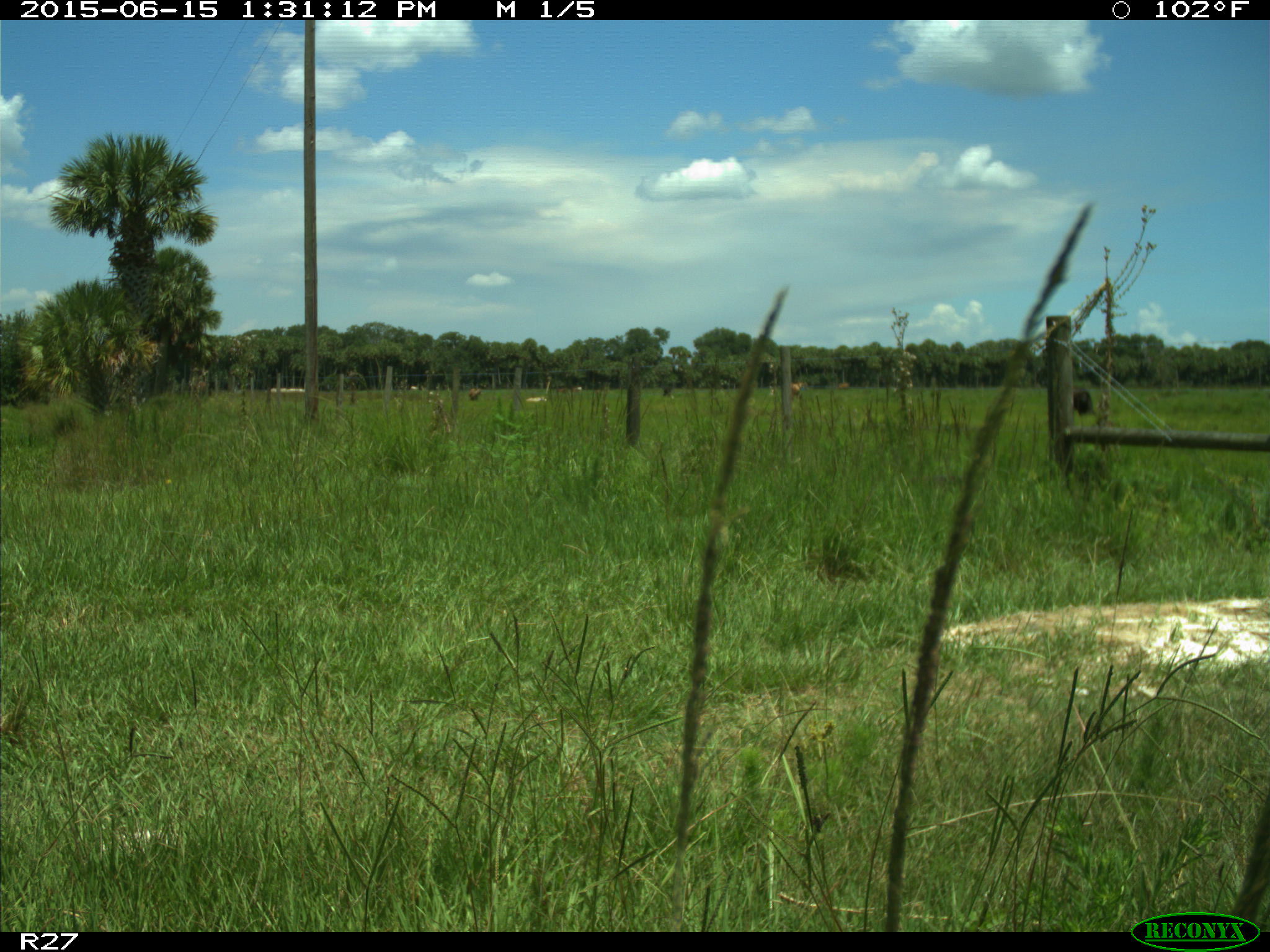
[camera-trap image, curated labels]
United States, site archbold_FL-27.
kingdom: Animalia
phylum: Chordata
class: Mammalia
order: Artiodactyla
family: Bovidae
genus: Bos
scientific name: Bos taurus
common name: domestic cow